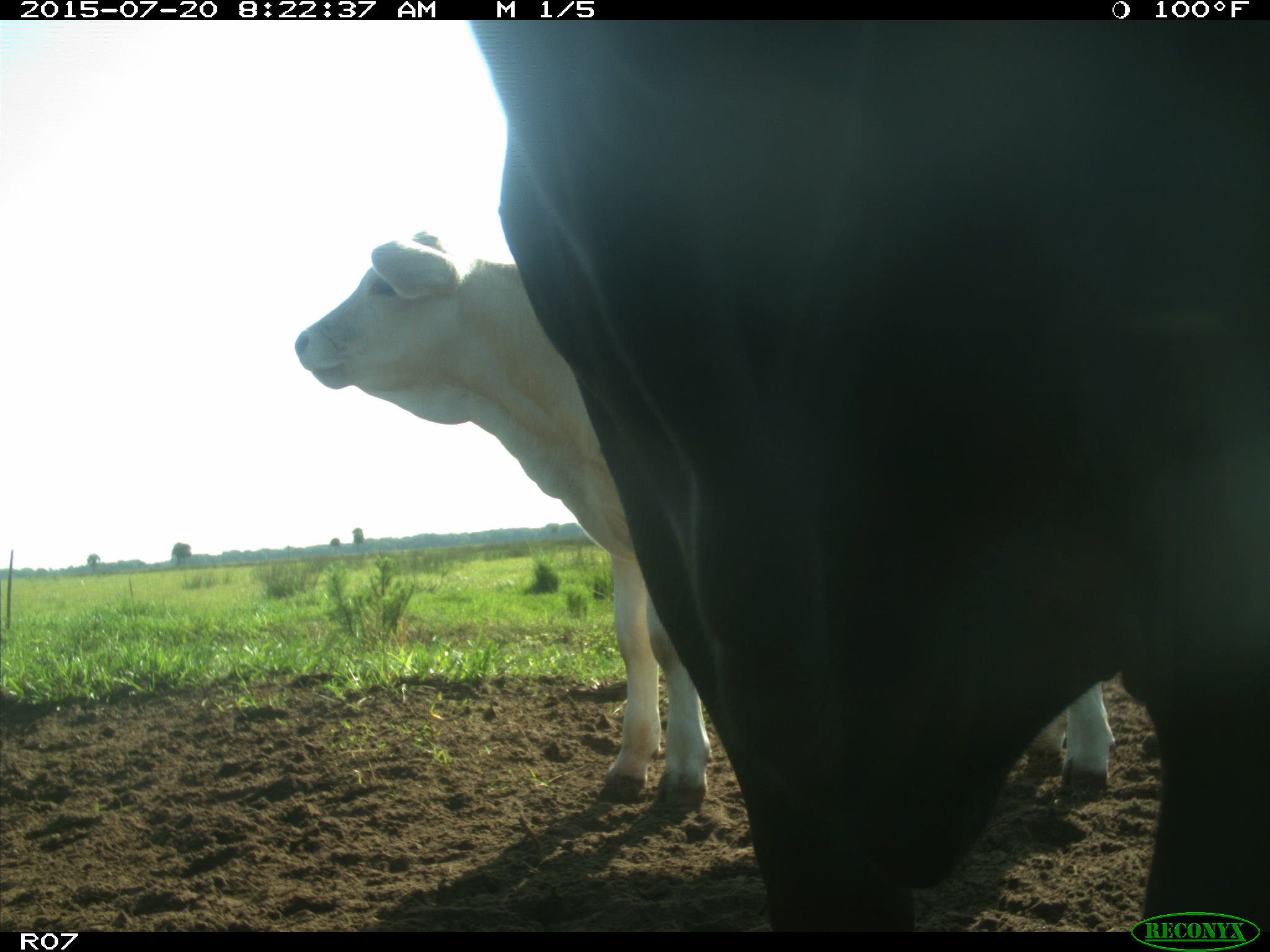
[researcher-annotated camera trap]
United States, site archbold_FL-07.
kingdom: Animalia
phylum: Chordata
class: Mammalia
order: Artiodactyla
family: Bovidae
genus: Bos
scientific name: Bos taurus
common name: domestic cow